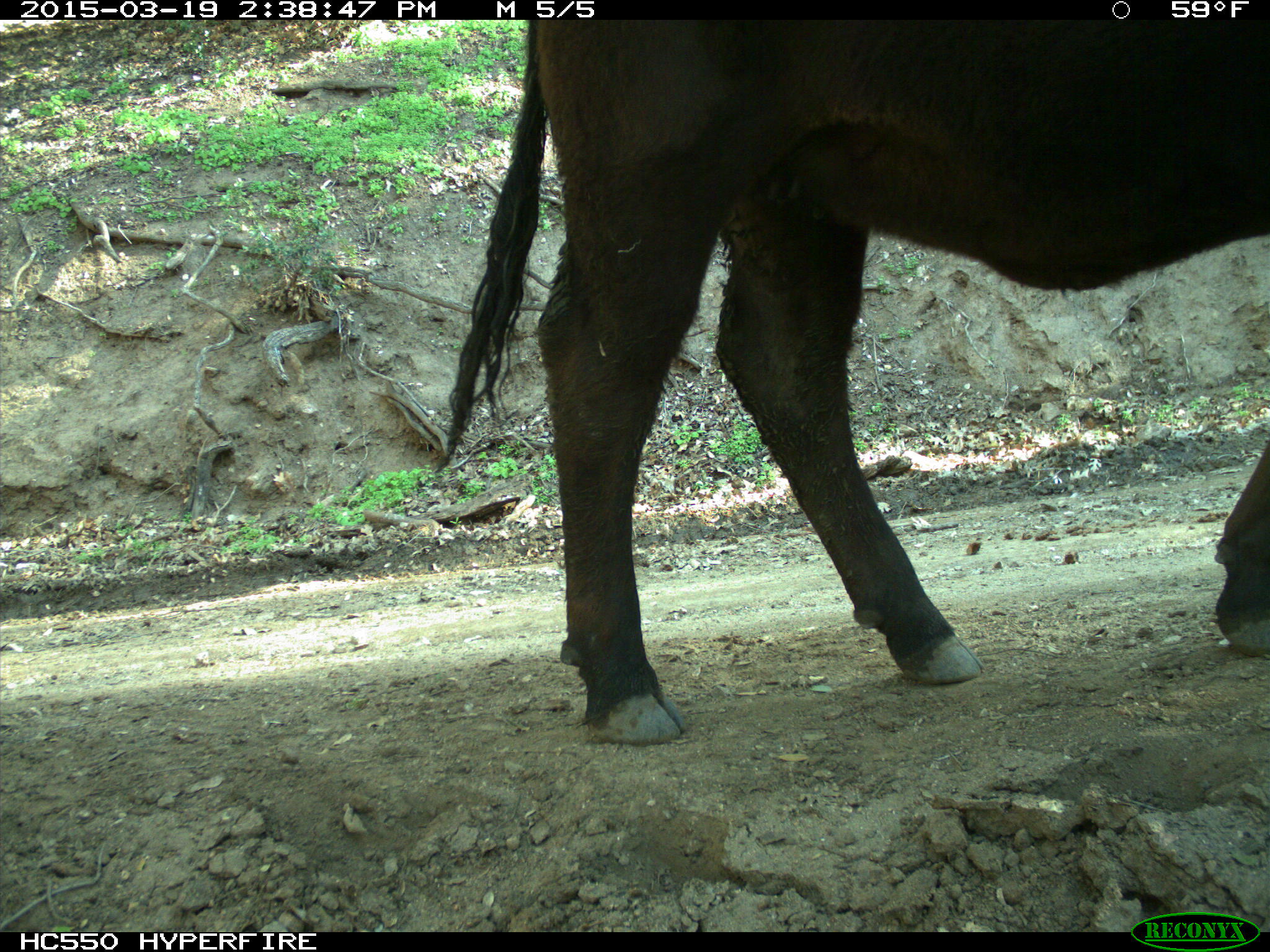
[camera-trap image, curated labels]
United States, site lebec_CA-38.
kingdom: Animalia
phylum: Chordata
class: Mammalia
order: Artiodactyla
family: Bovidae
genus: Bos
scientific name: Bos taurus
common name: domestic cow